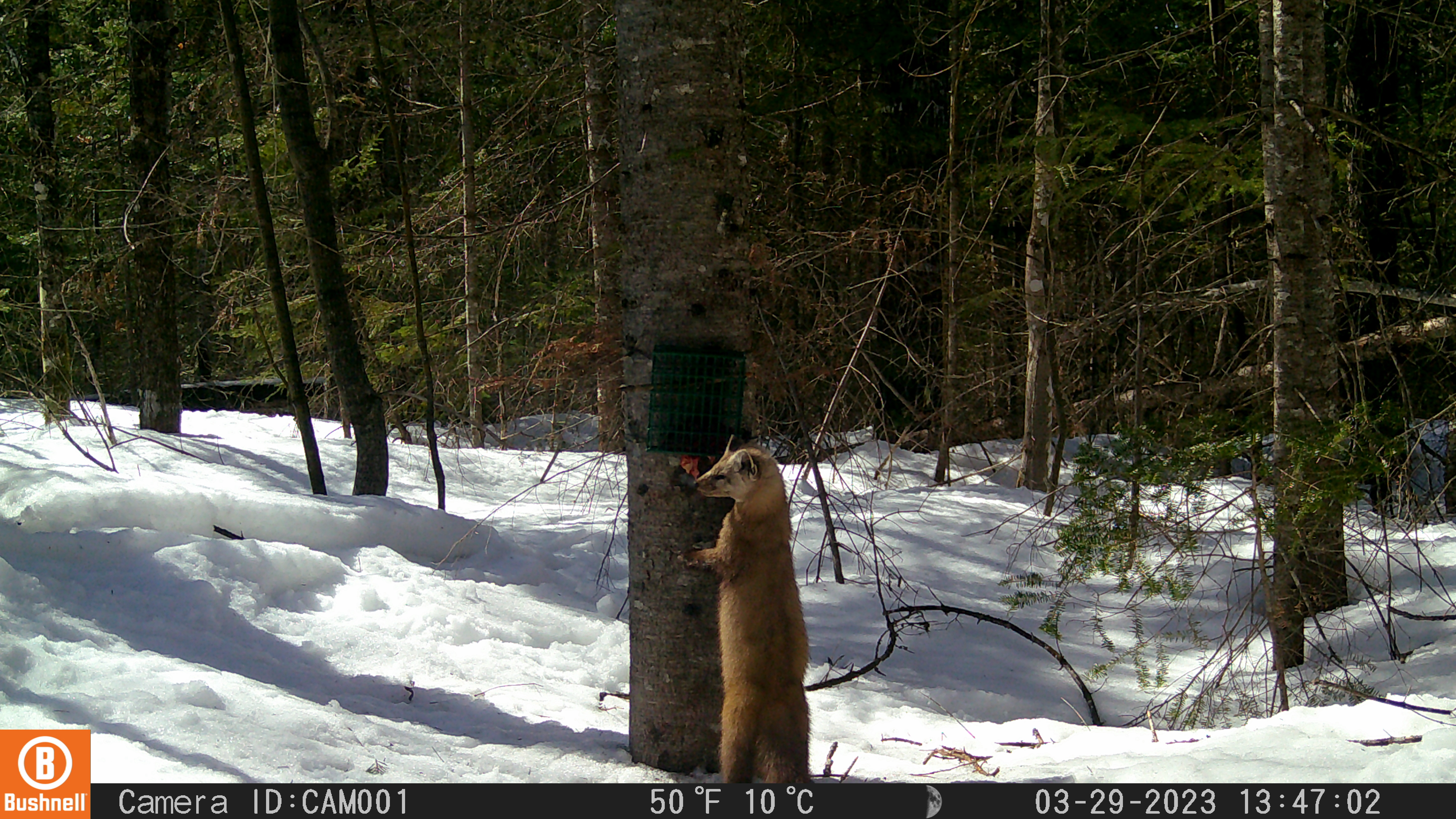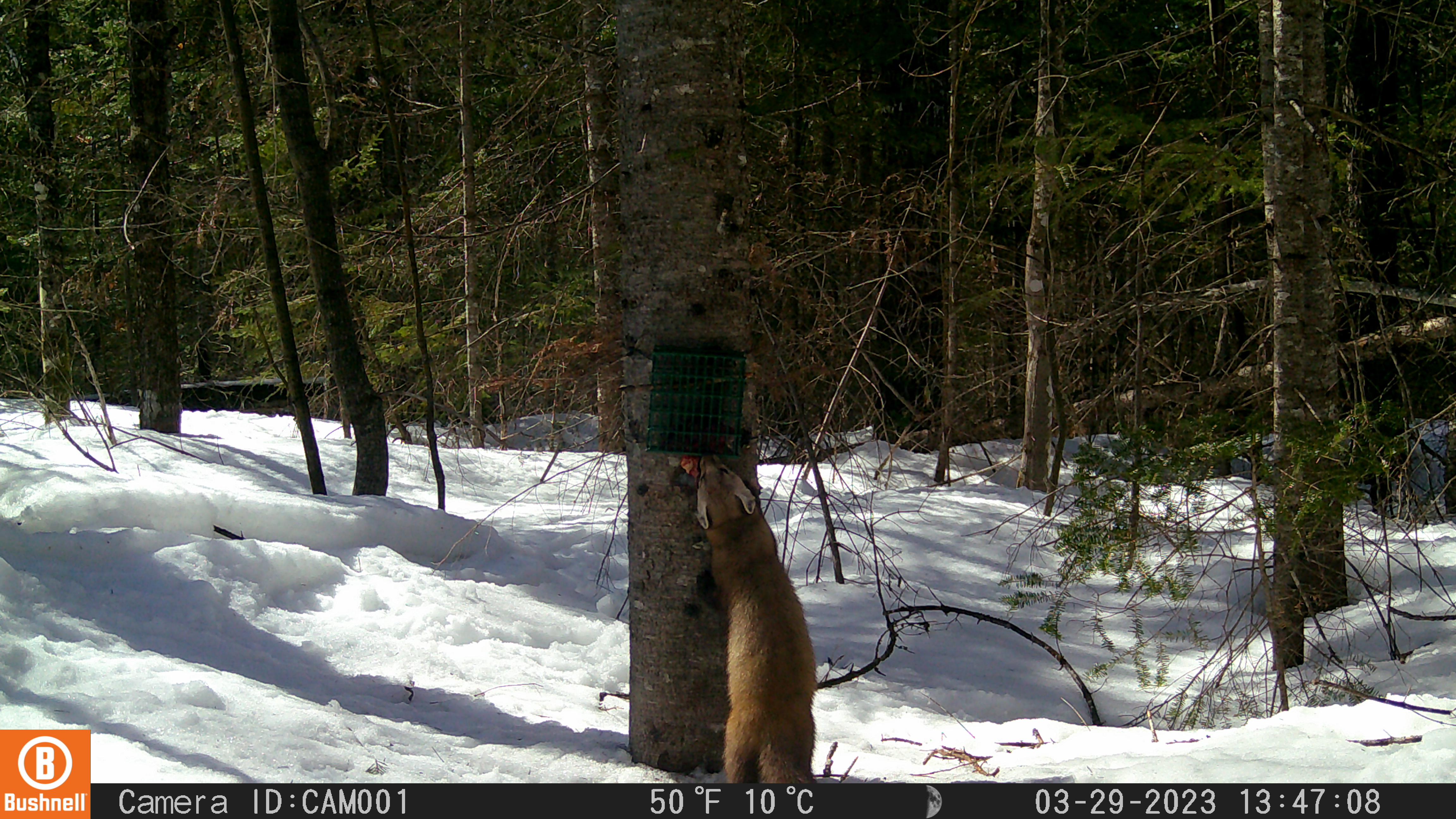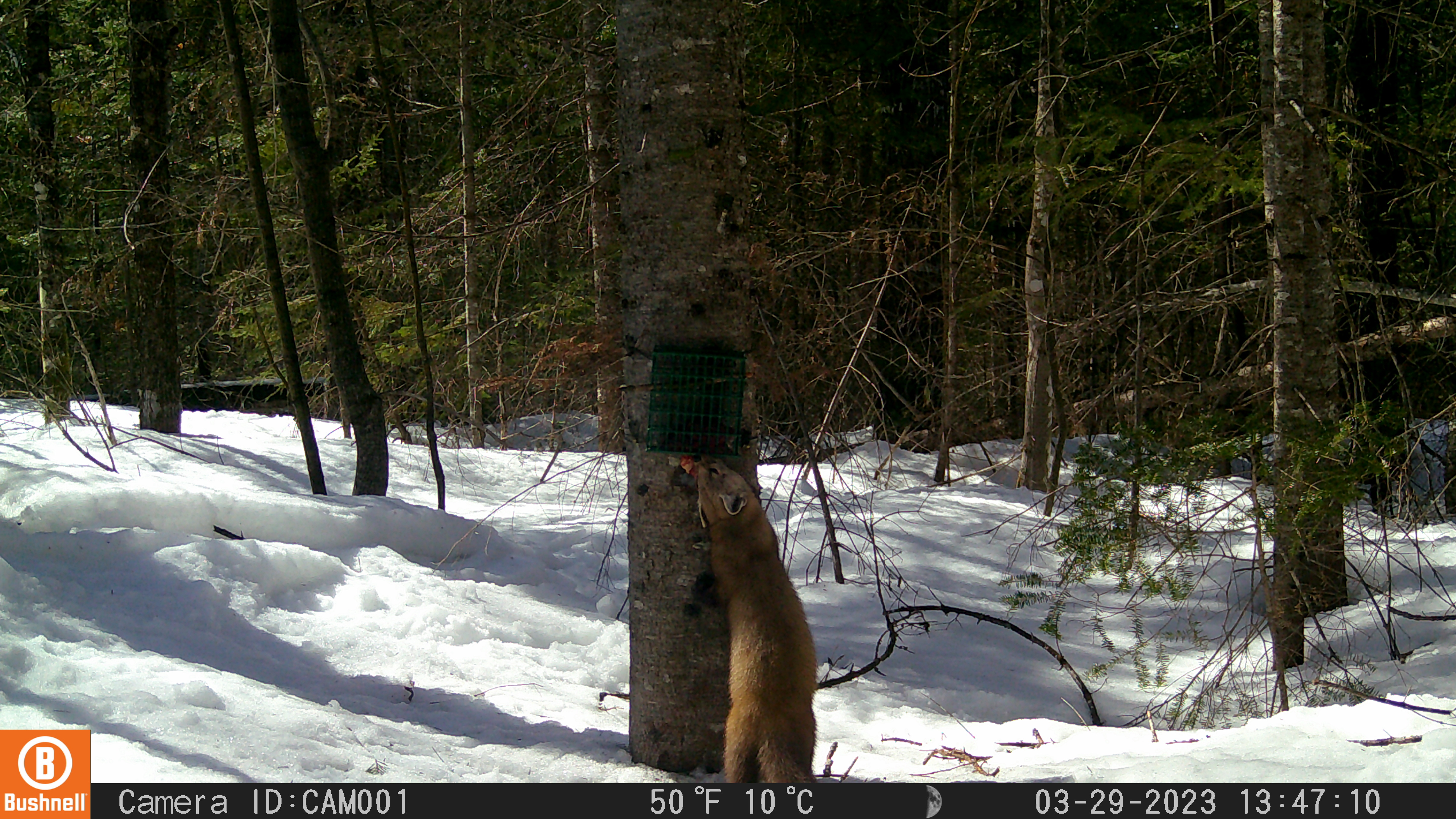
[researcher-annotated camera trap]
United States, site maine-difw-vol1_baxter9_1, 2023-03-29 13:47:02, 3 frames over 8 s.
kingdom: Animalia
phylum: Chordata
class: Mammalia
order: Carnivora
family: Mustelidae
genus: Martes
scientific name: Martes americana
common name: american marten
American marten (Martes americana).